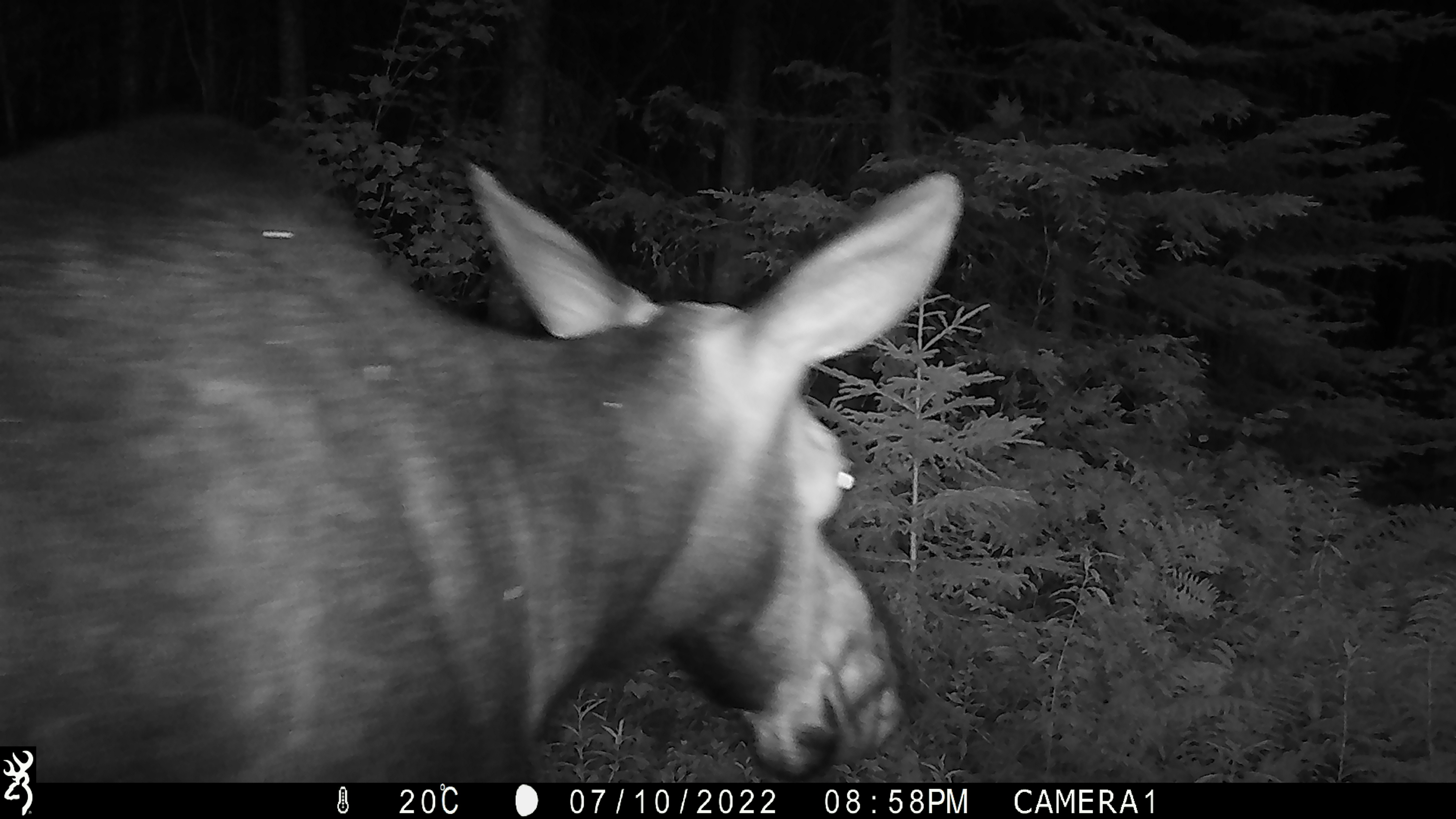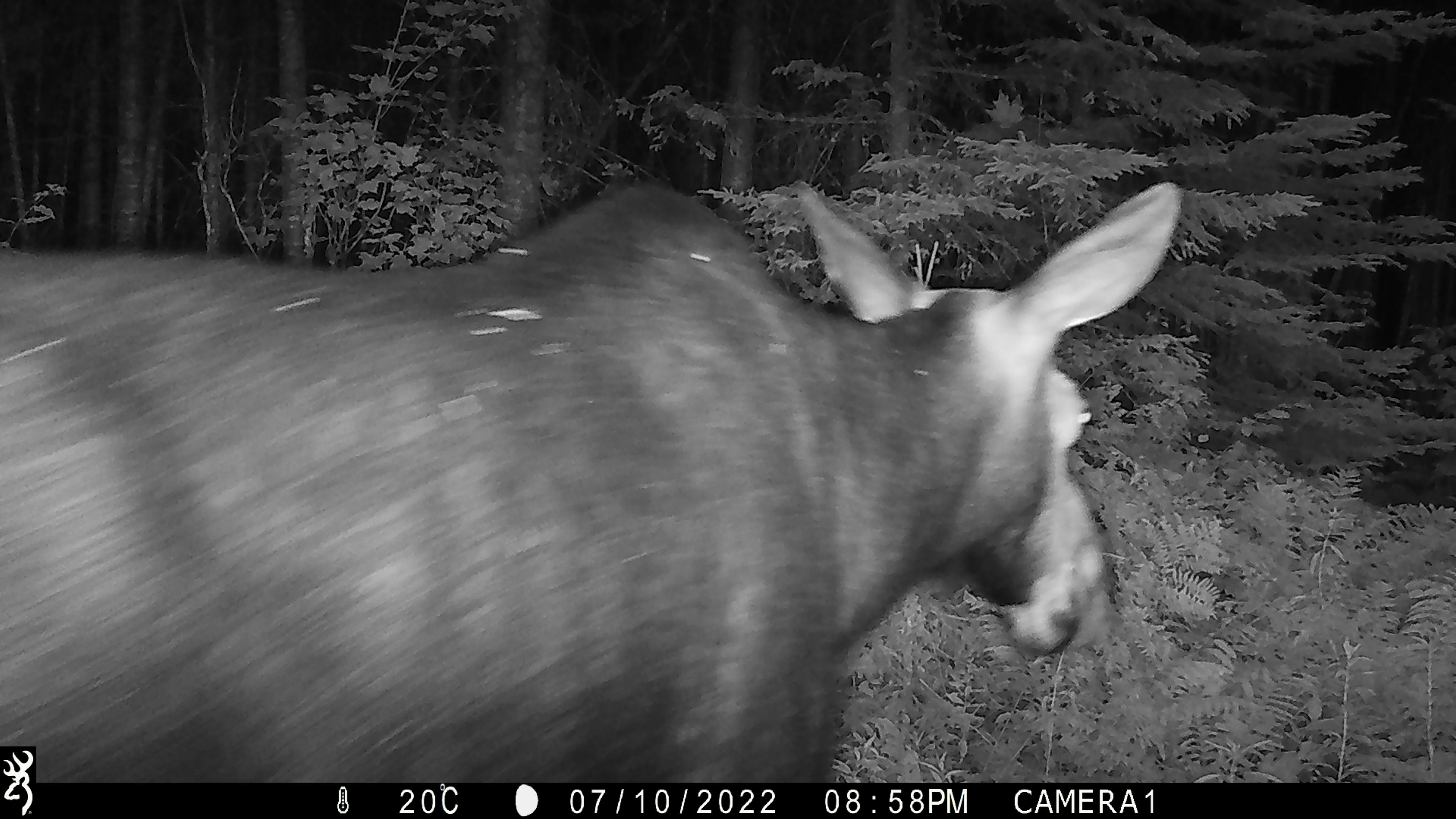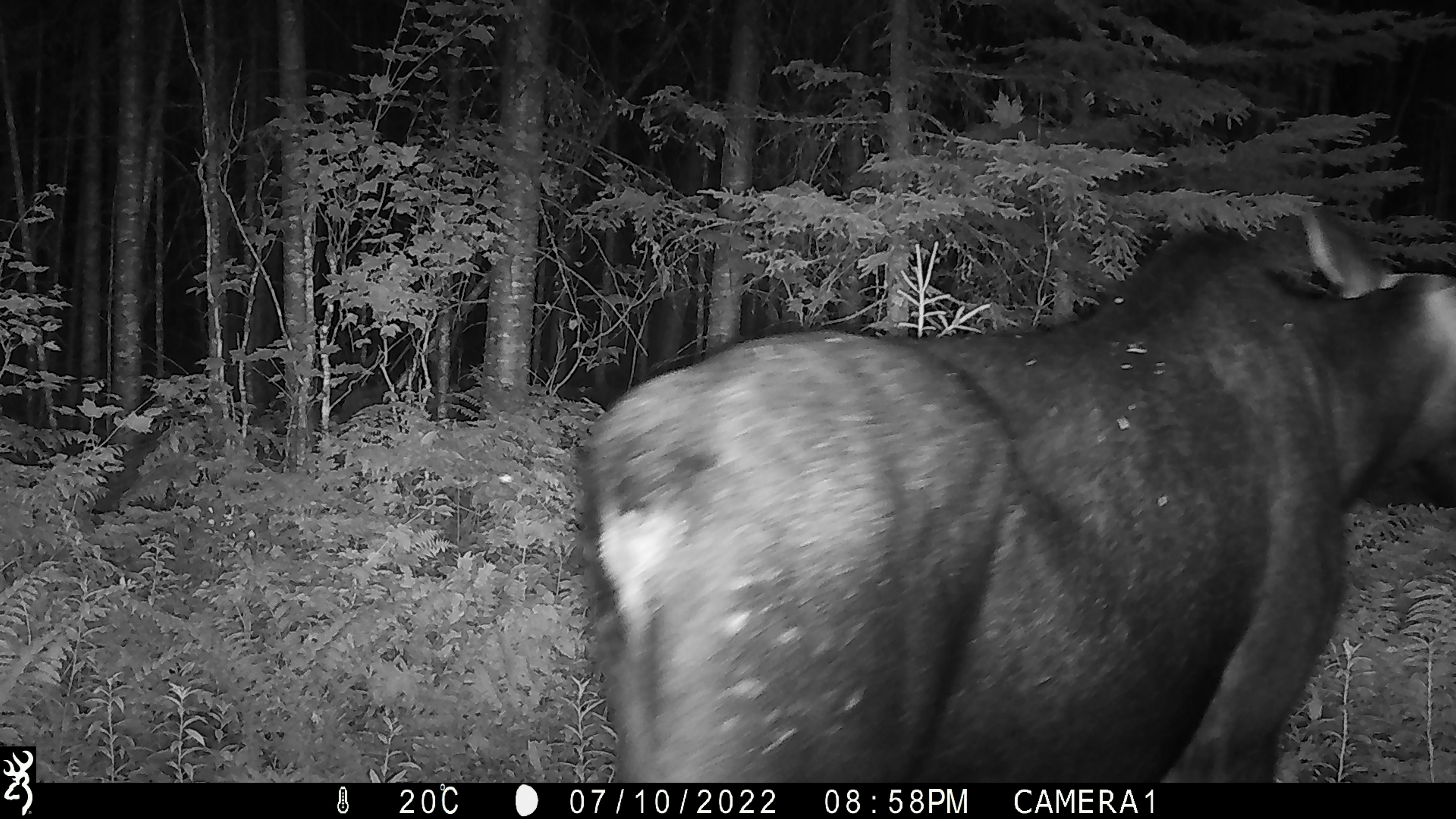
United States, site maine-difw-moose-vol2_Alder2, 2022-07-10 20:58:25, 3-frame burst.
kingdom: Animalia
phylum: Chordata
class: Mammalia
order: Artiodactyla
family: Cervidae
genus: Alces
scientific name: Alces alces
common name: moose